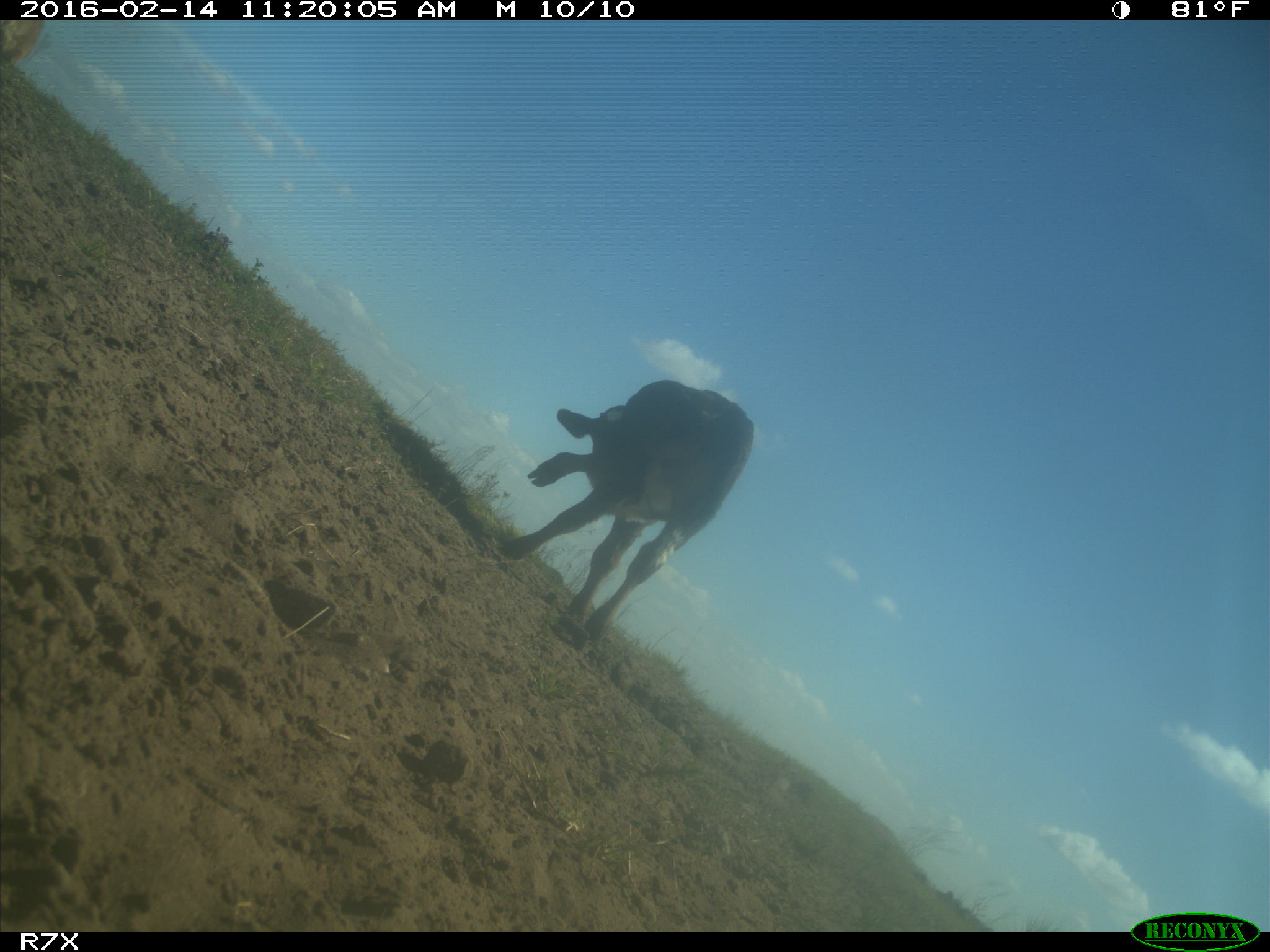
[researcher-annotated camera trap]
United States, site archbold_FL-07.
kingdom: Animalia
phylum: Chordata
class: Mammalia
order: Artiodactyla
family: Bovidae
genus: Bos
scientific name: Bos taurus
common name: domestic cow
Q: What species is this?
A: Bos taurus (domestic cow).